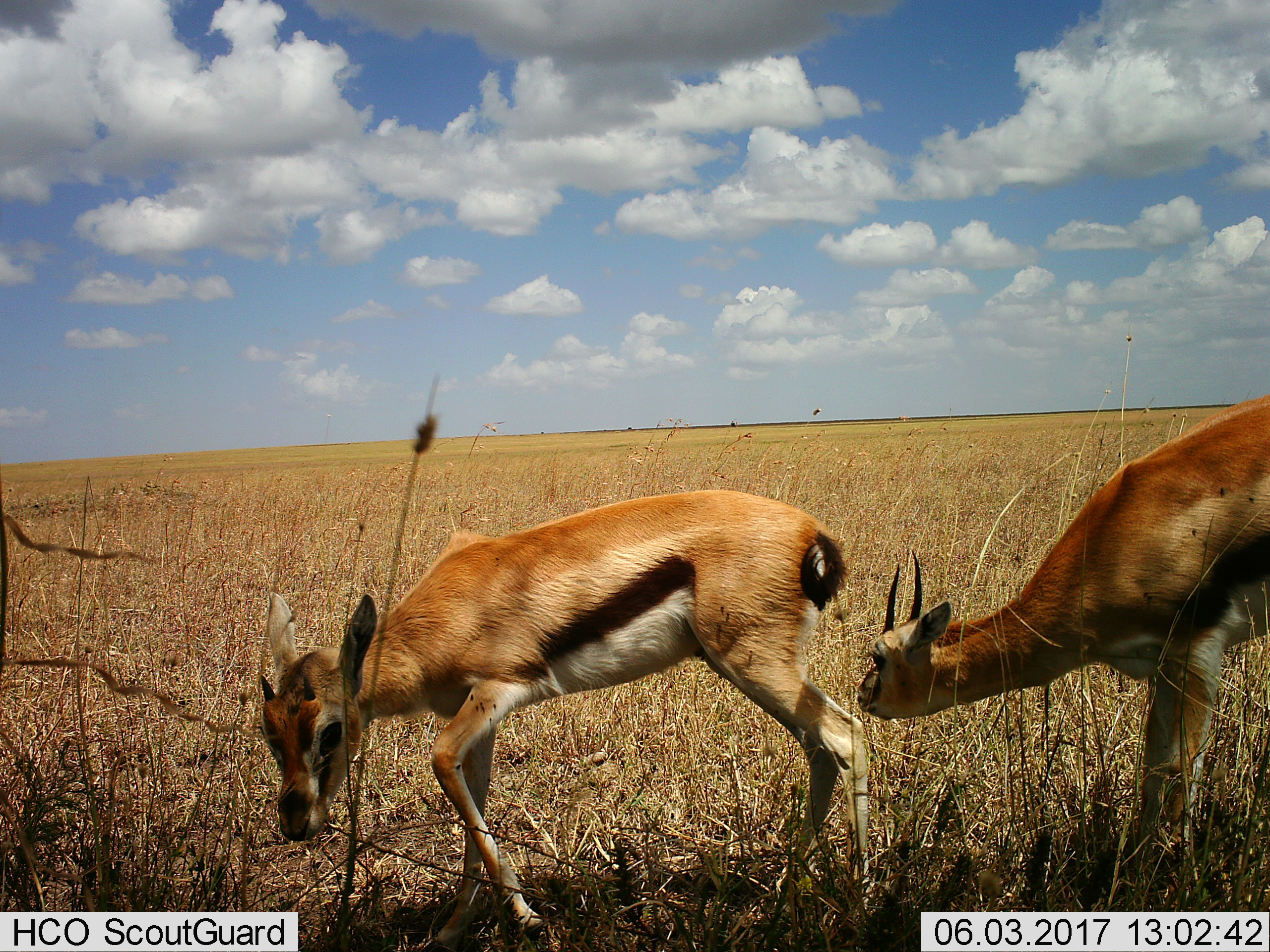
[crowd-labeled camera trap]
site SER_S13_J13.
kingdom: Animalia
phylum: Chordata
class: Mammalia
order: Artiodactyla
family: Bovidae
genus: Eudorcas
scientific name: Eudorcas thomsonii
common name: thomson's gazelle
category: gazellethomsons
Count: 2.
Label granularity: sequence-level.